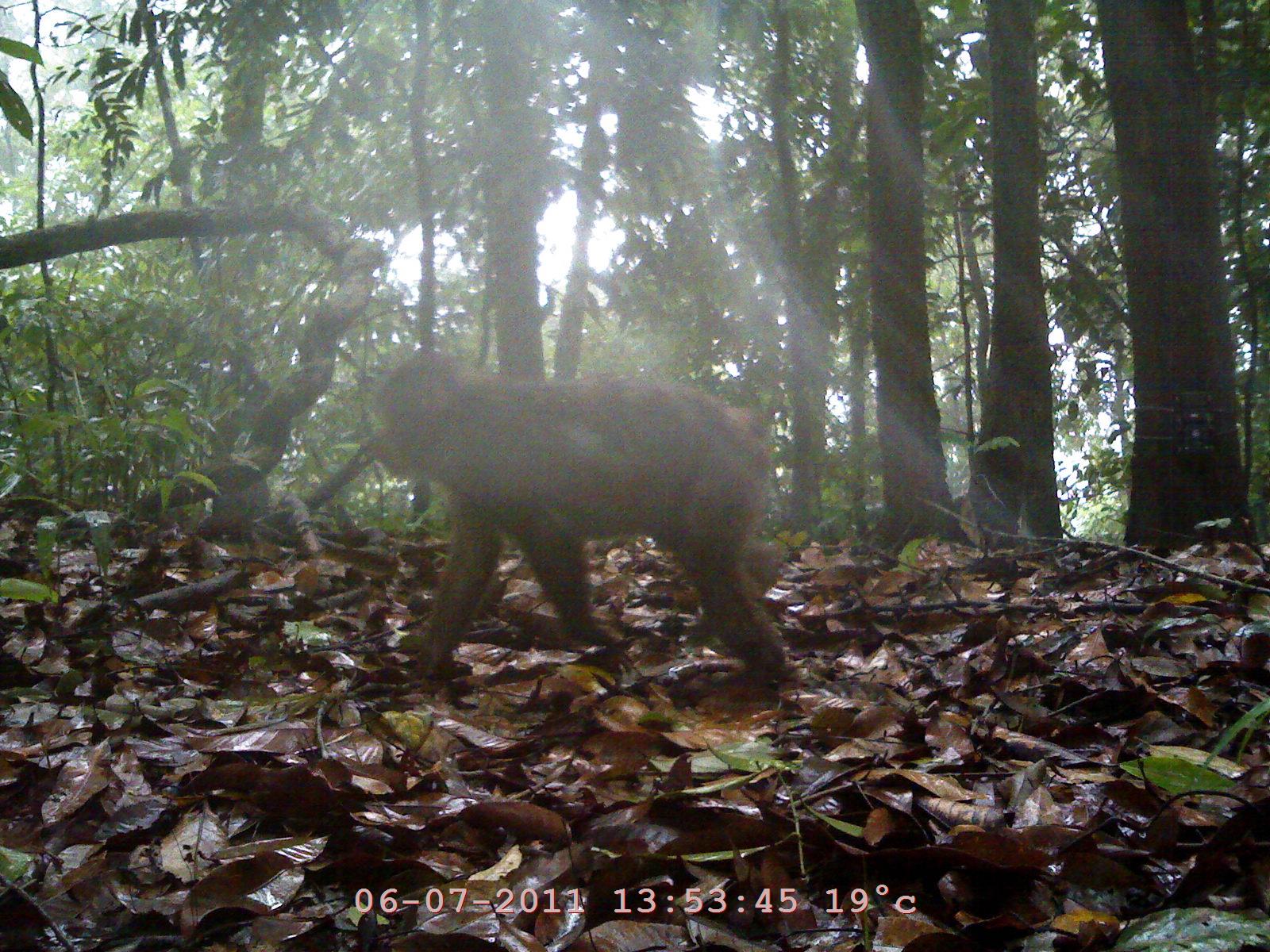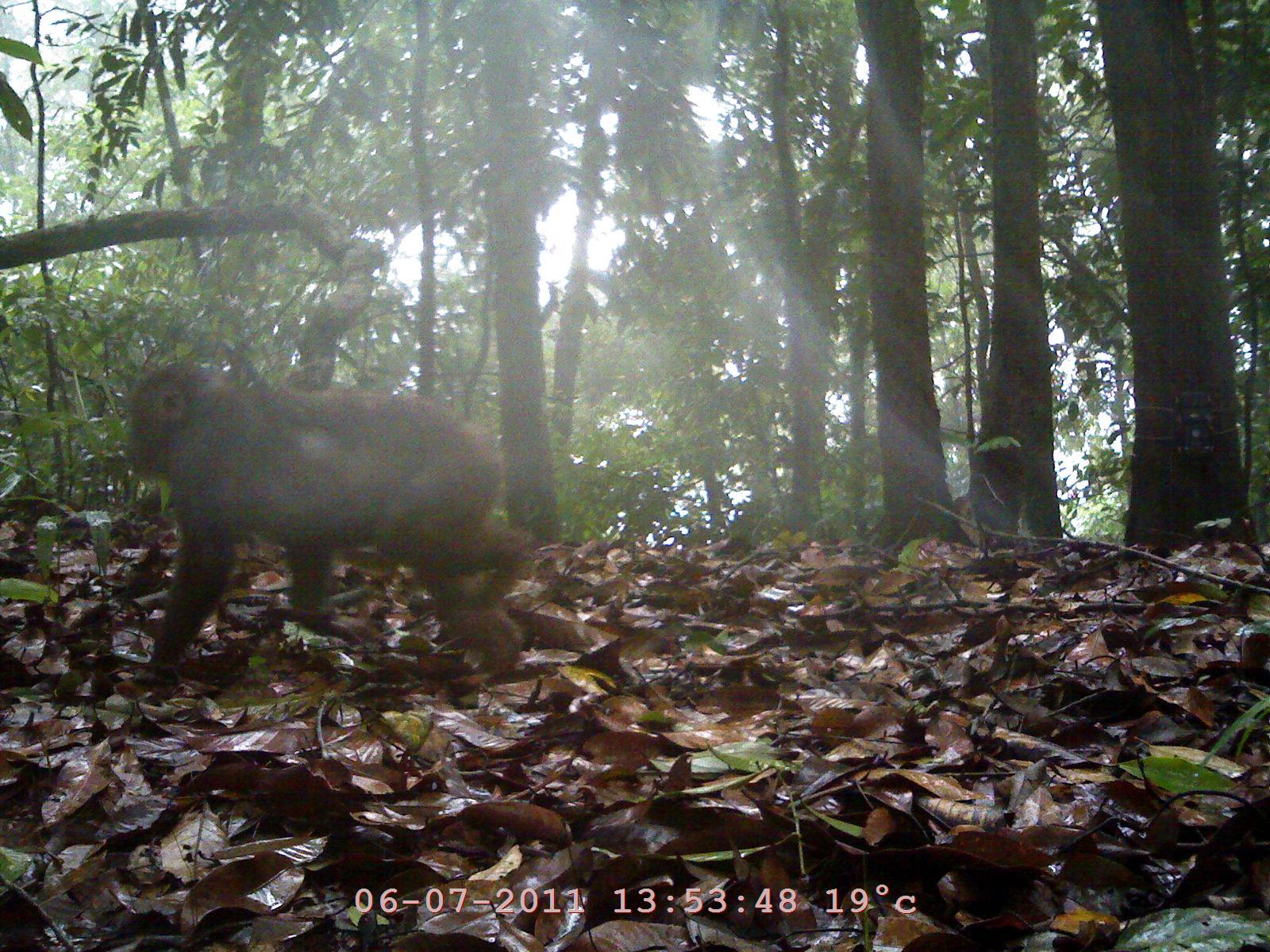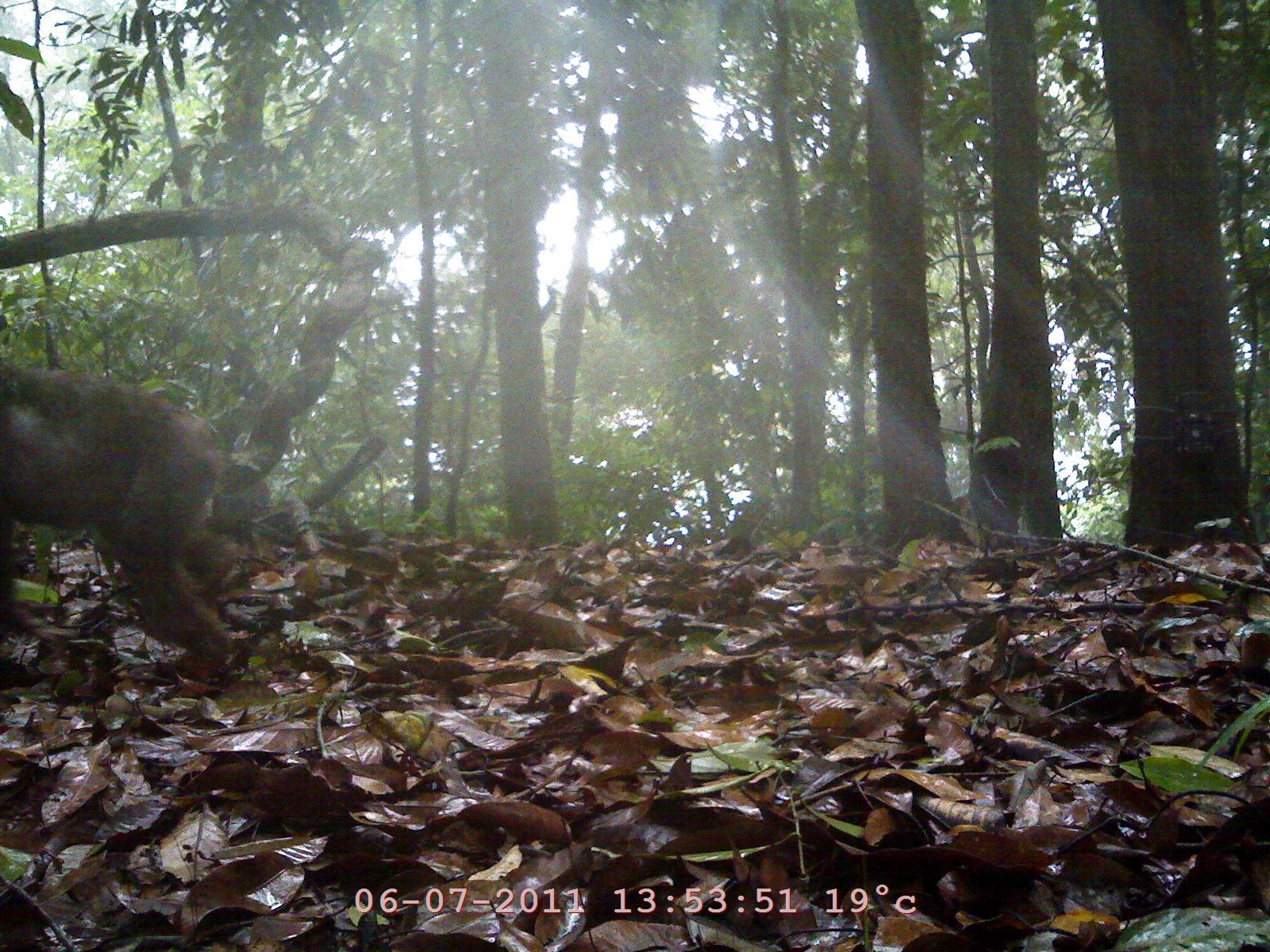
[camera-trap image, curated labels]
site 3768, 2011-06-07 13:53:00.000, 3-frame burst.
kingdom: Animalia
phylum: Chordata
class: Mammalia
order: Primates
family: Cercopithecidae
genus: Macaca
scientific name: Macaca arctoides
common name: stump-tailed macaque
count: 1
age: adult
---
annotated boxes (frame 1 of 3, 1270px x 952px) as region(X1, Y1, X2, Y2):
macaca arctoides: region(367, 340, 790, 685)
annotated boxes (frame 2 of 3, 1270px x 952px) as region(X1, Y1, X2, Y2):
macaca arctoides: region(122, 357, 526, 683)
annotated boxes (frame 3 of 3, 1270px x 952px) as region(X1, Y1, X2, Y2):
macaca arctoides: region(1, 354, 240, 688)